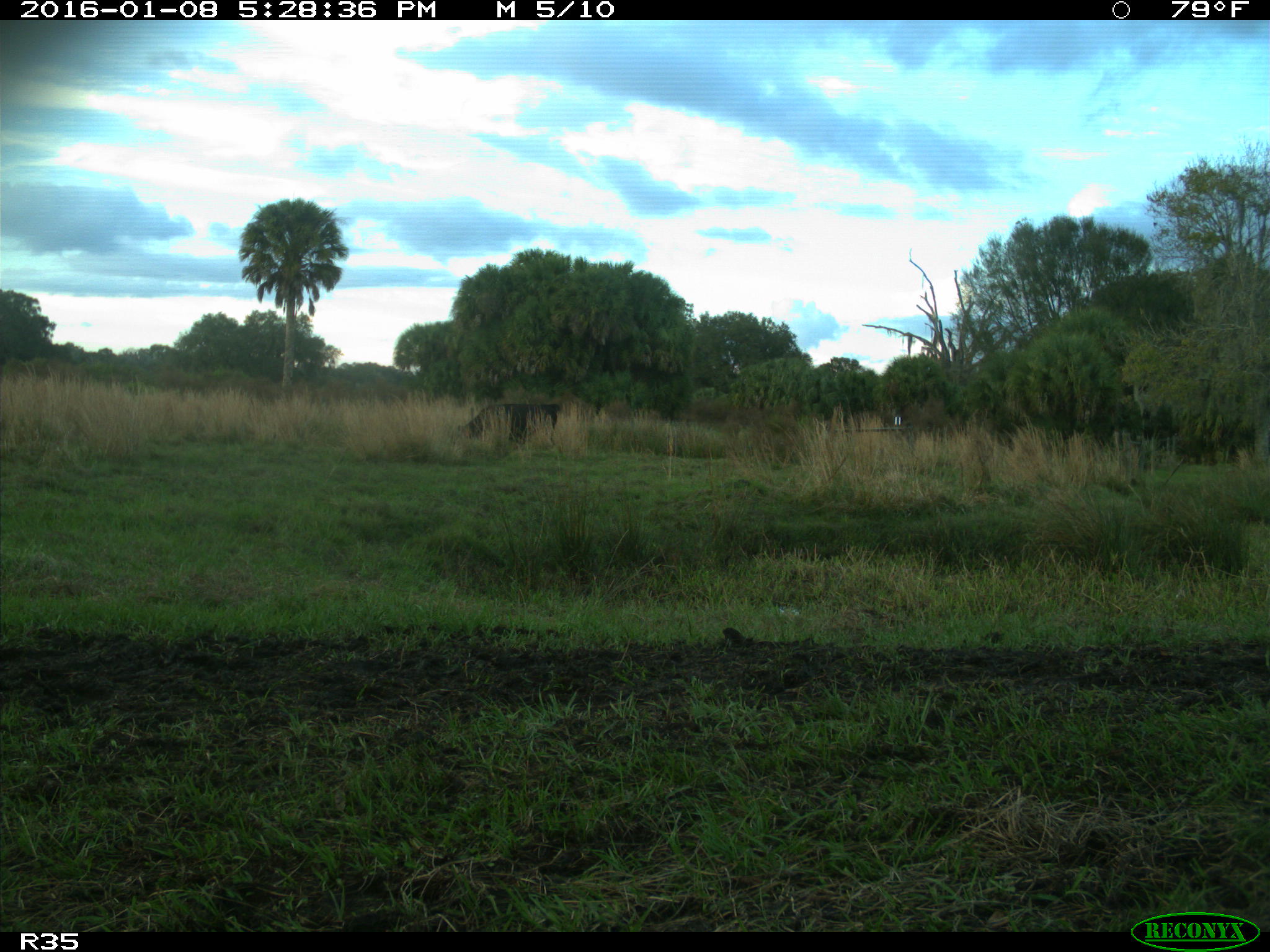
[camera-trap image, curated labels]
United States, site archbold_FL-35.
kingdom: Animalia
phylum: Chordata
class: Mammalia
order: Artiodactyla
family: Bovidae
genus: Bos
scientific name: Bos taurus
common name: domestic cow